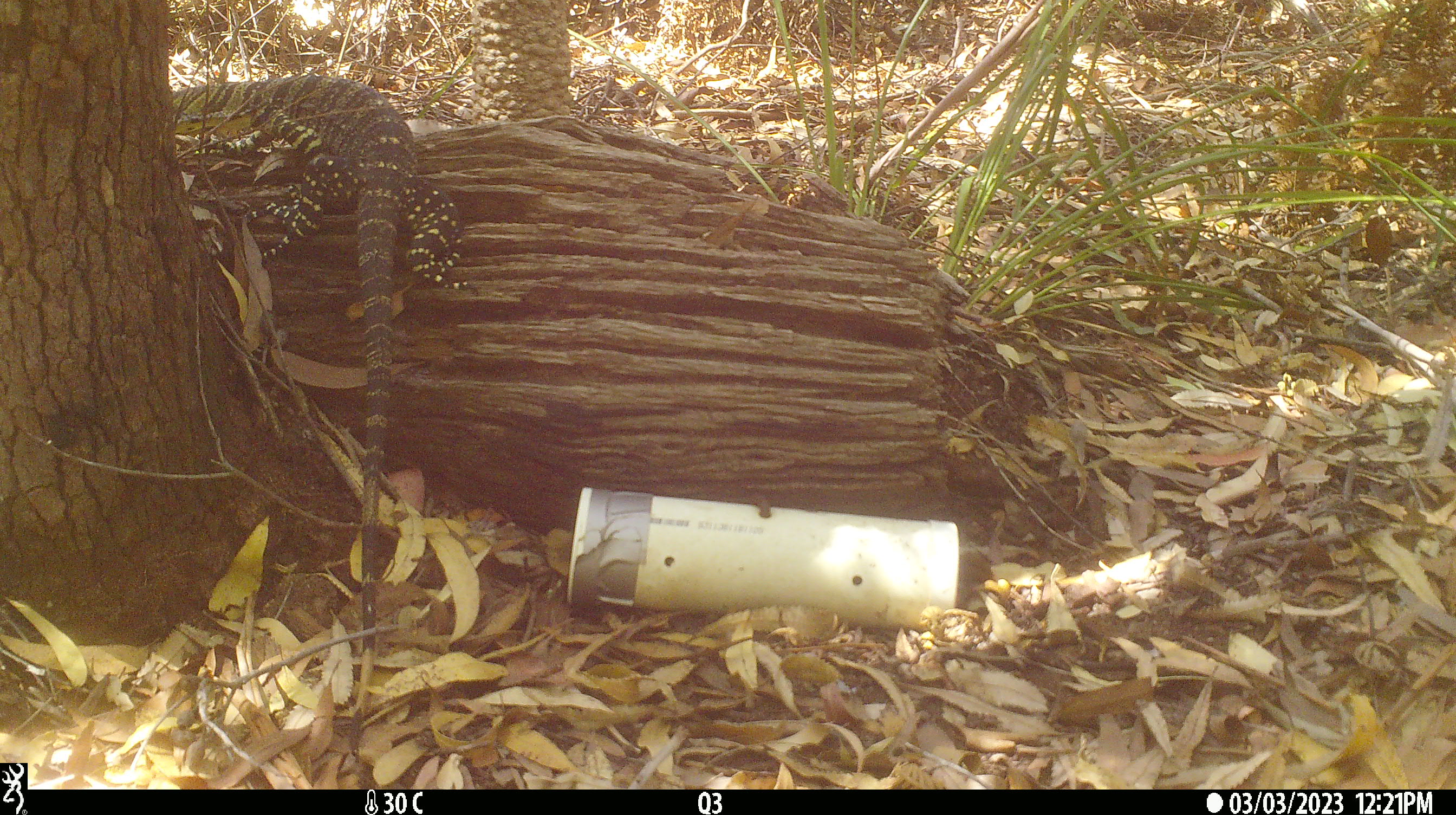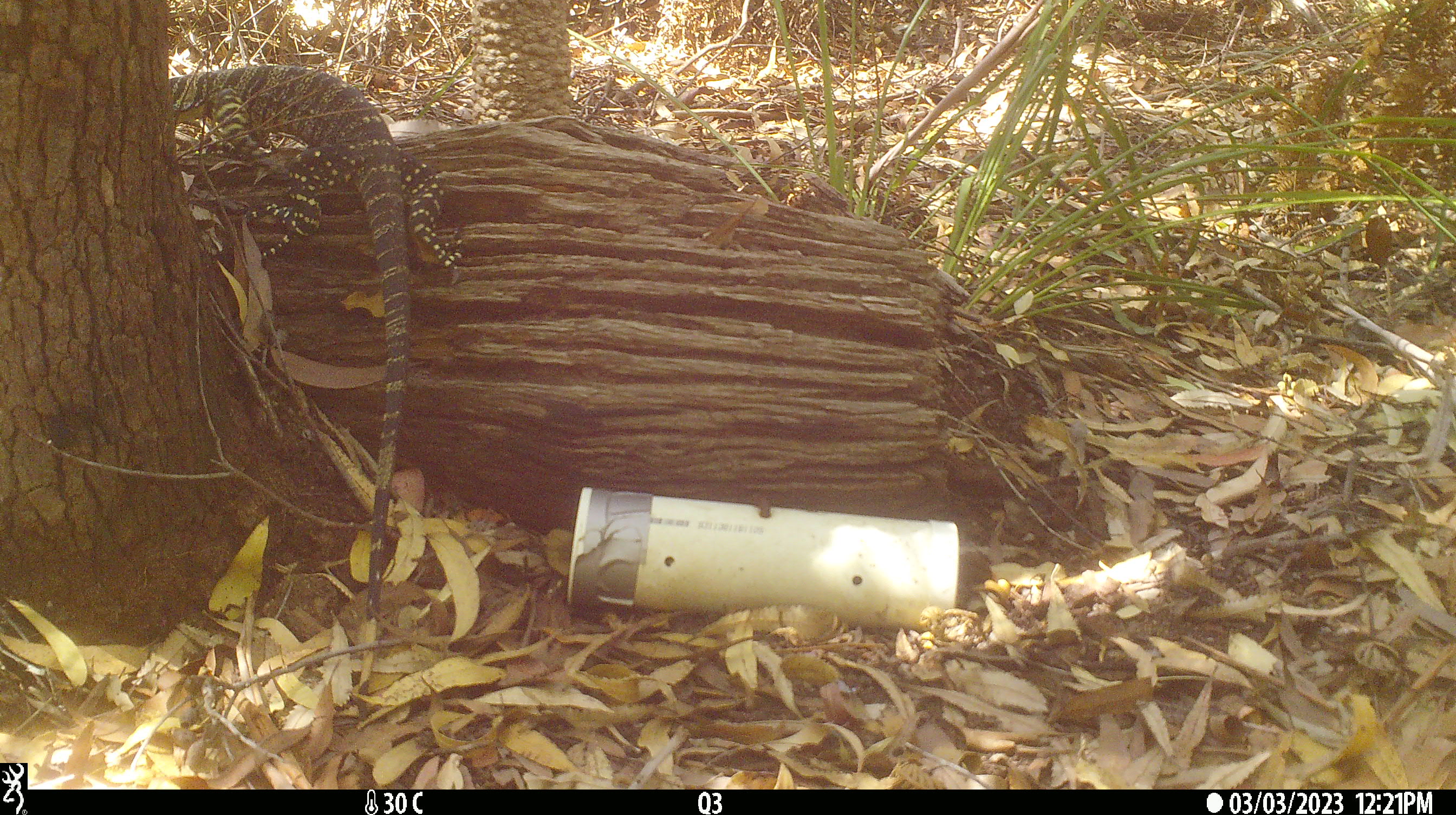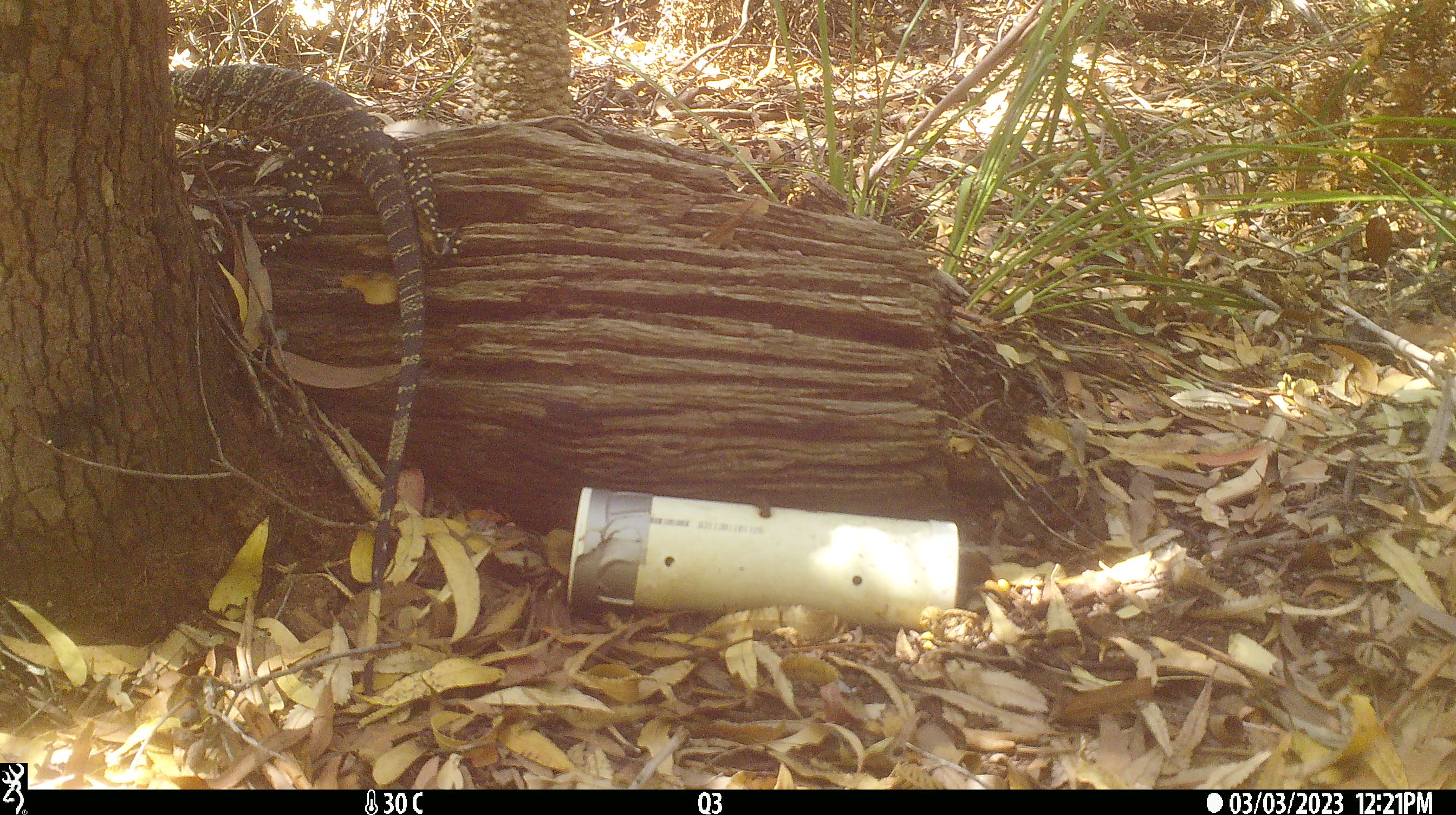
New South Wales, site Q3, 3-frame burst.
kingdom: Animalia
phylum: Chordata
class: Reptilia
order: Squamata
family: Varanidae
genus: Varanus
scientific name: Varanus varius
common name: lace monitor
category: goanna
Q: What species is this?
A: Goanna (lace monitor) (Varanus varius).